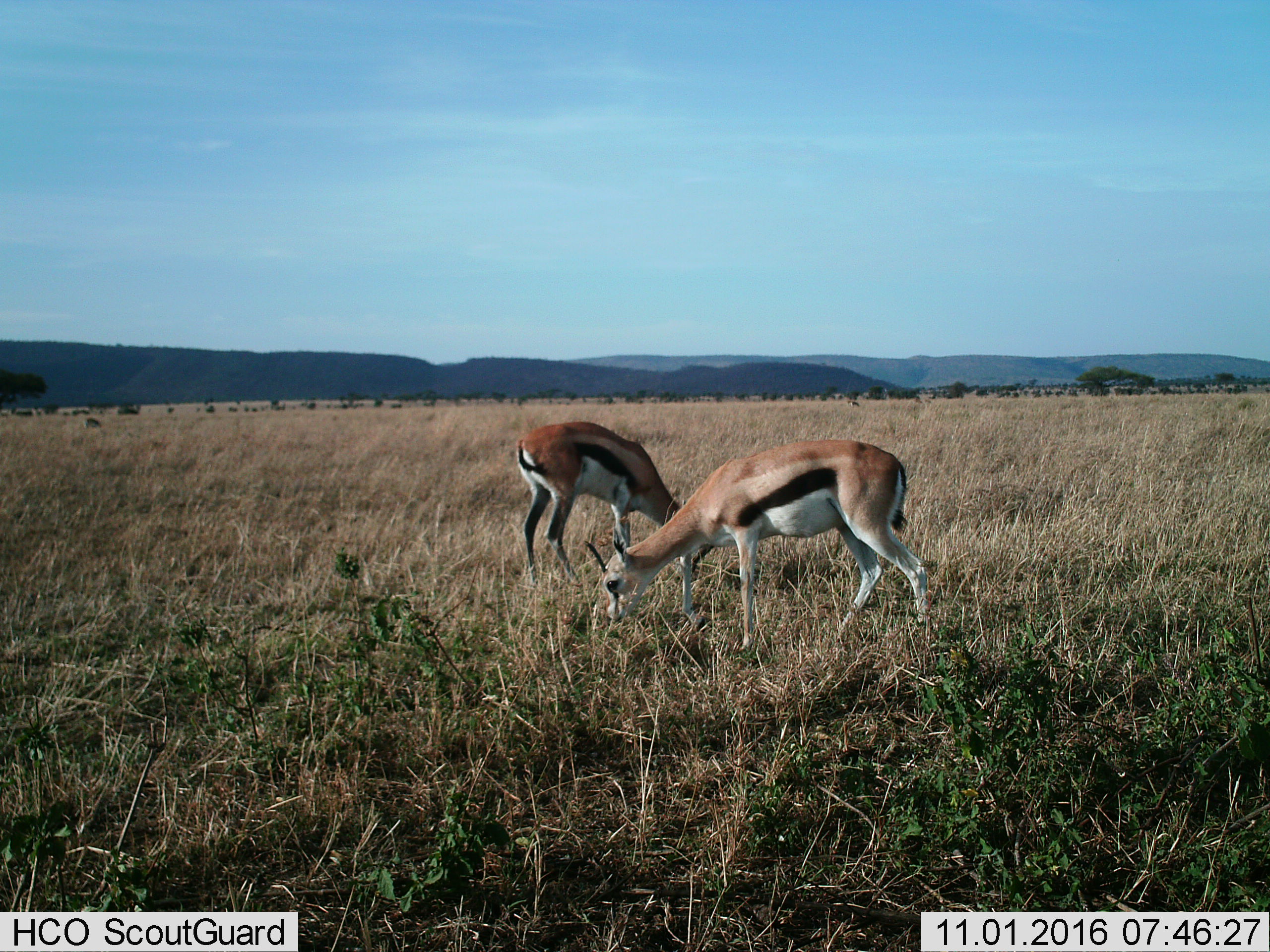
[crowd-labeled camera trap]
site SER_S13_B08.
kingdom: Animalia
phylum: Chordata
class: Mammalia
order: Artiodactyla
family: Bovidae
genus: Eudorcas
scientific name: Eudorcas thomsonii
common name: thomson's gazelle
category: gazellethomsons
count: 2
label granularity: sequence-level